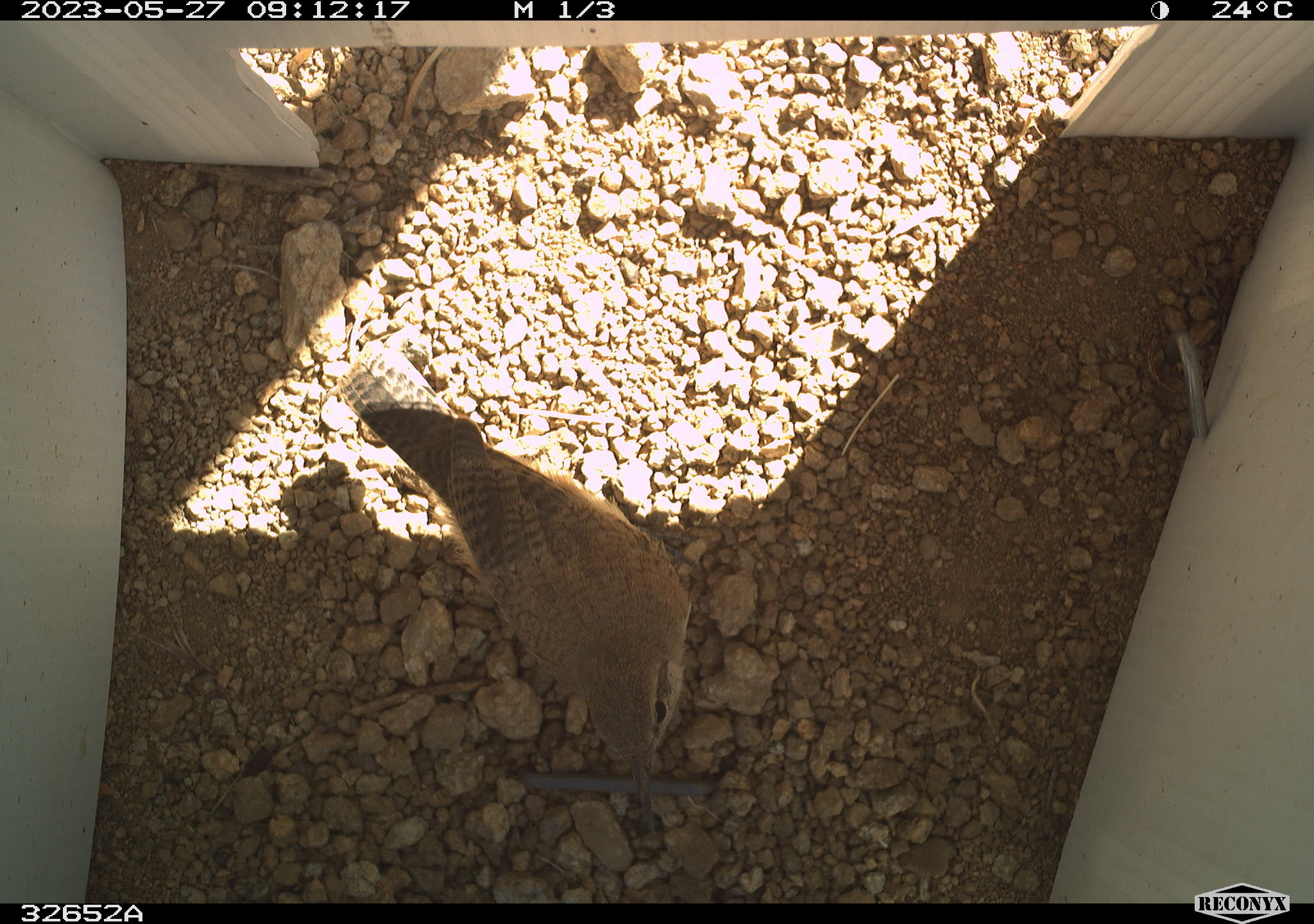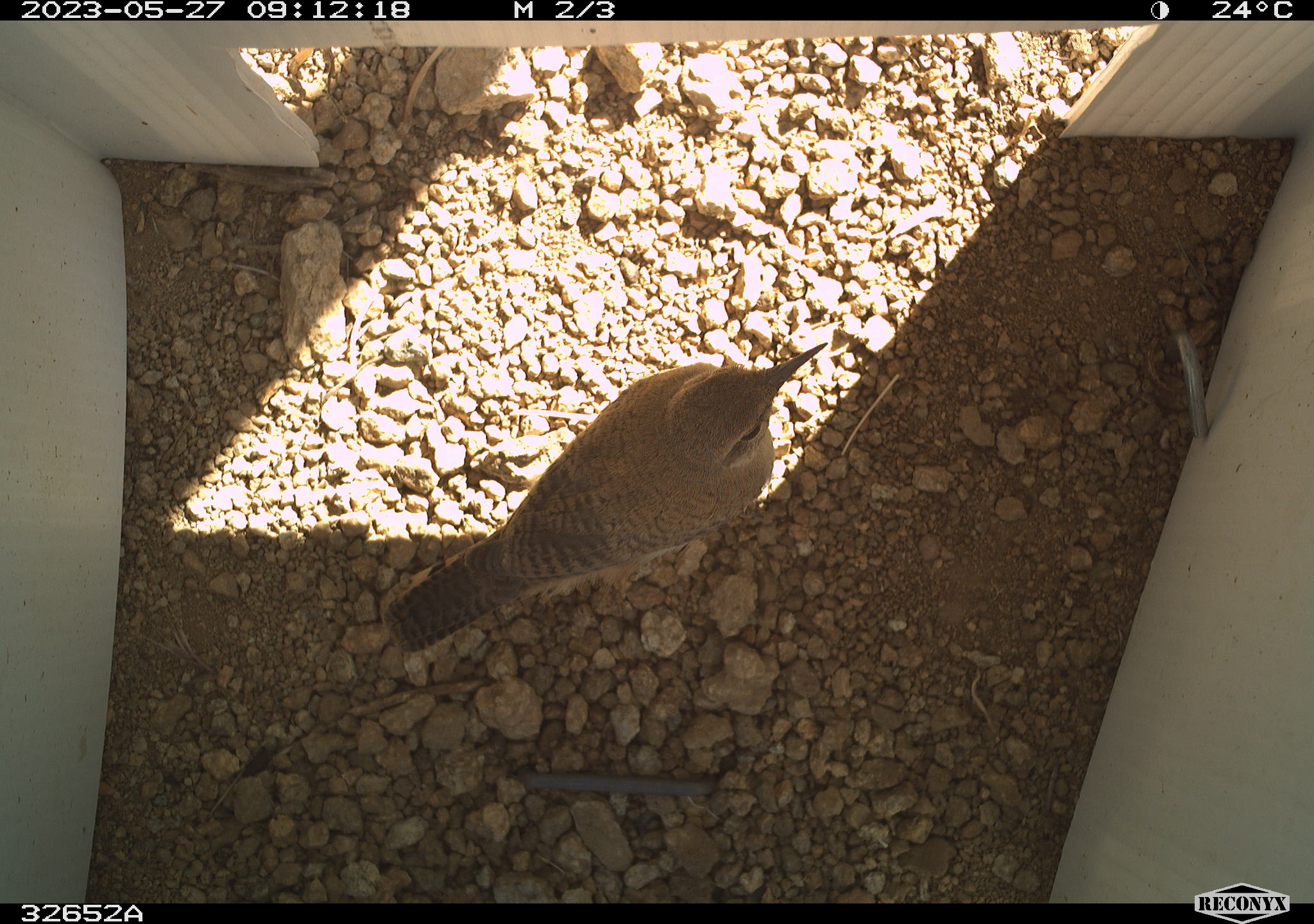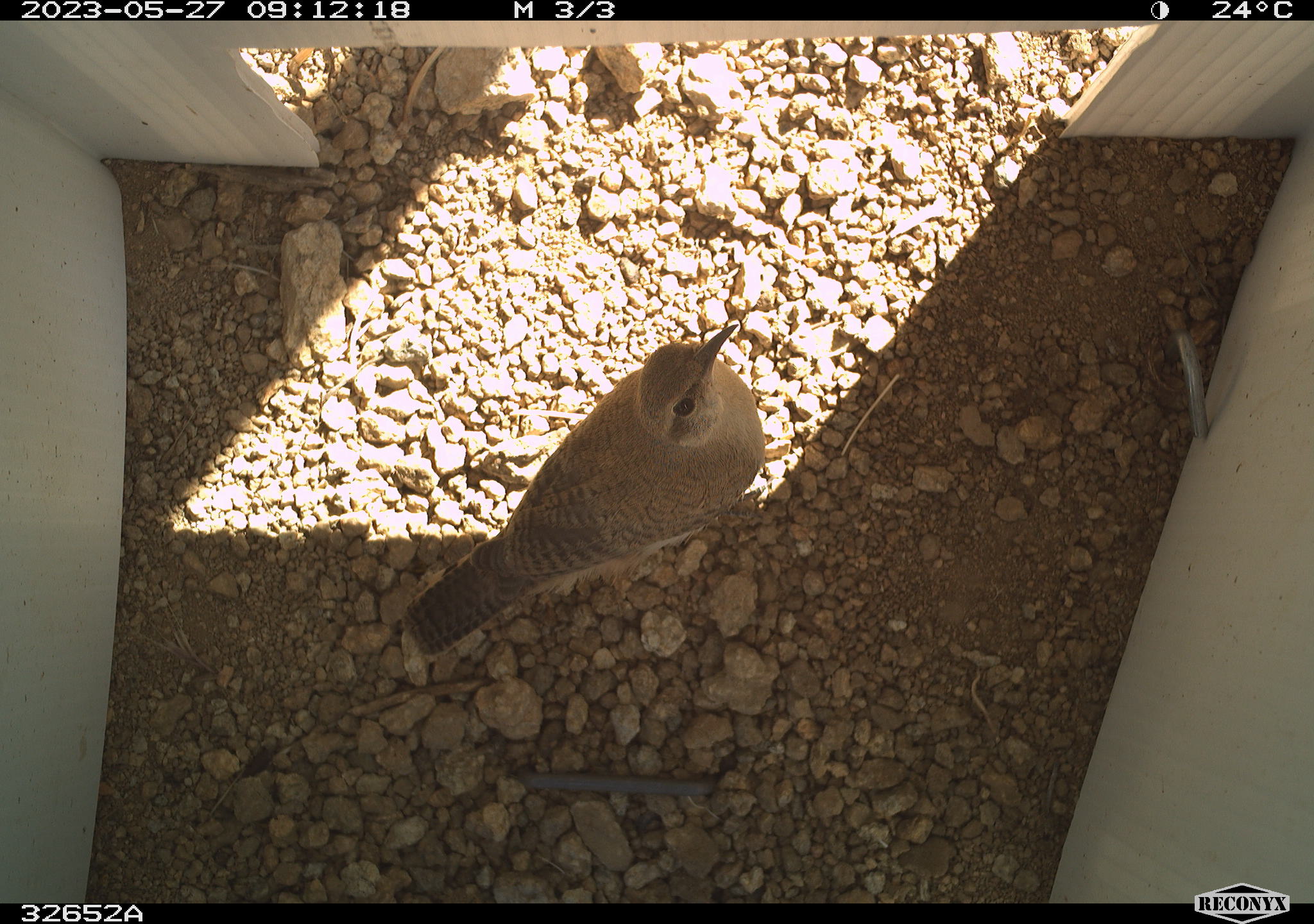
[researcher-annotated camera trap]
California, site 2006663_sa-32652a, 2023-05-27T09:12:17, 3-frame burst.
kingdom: Animalia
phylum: Chordata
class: Aves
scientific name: Aves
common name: bird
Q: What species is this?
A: Bird (Aves).